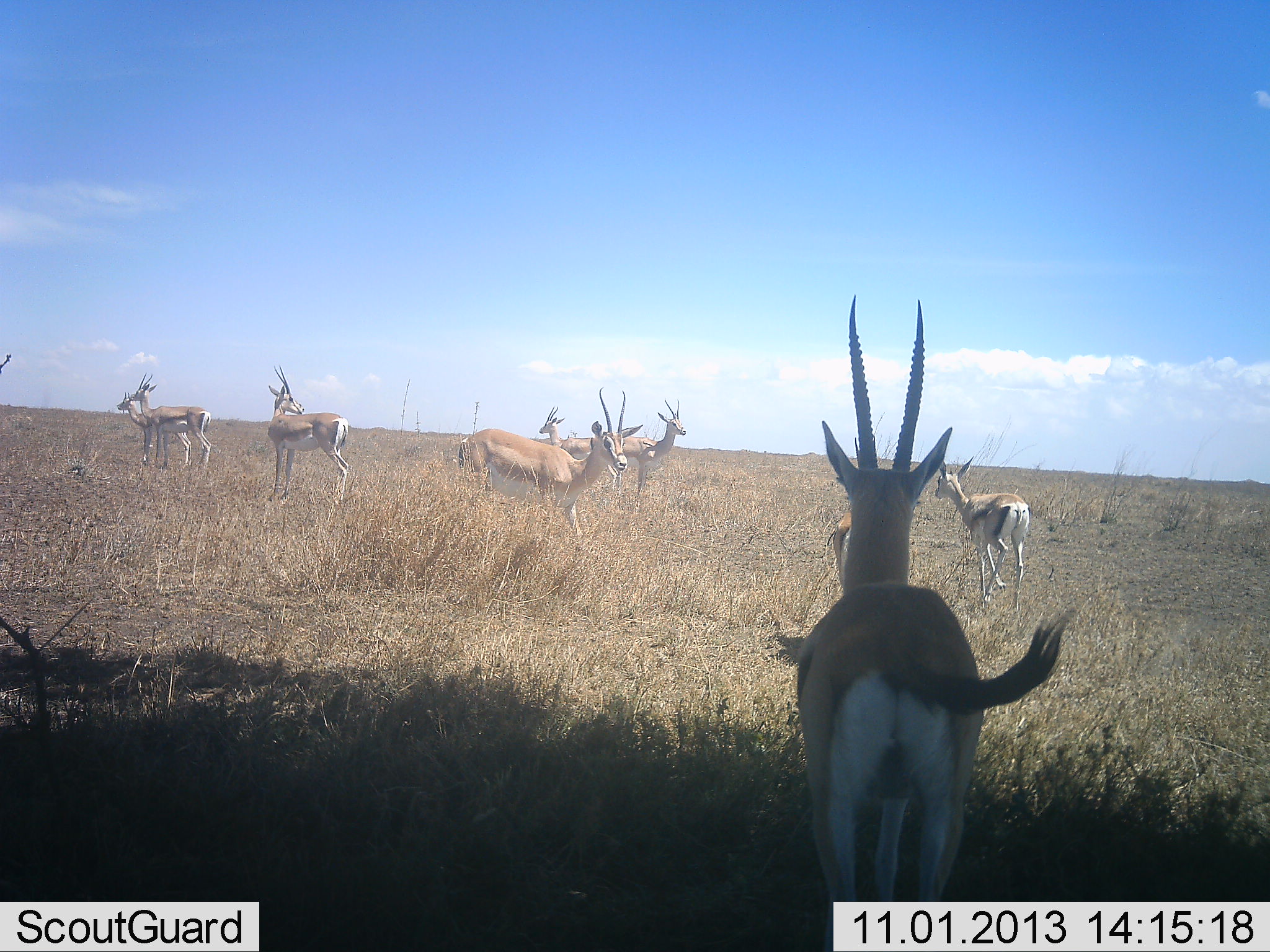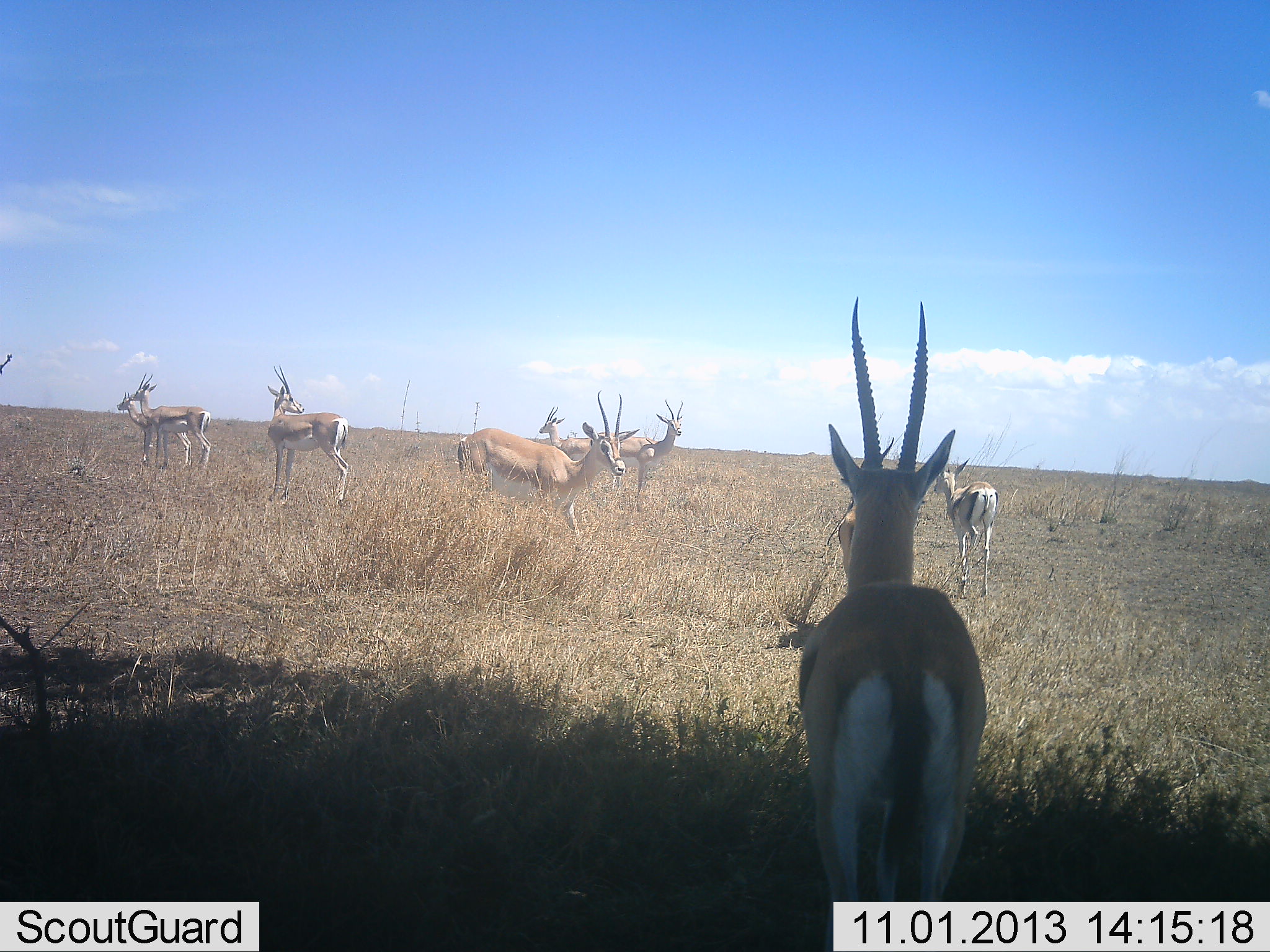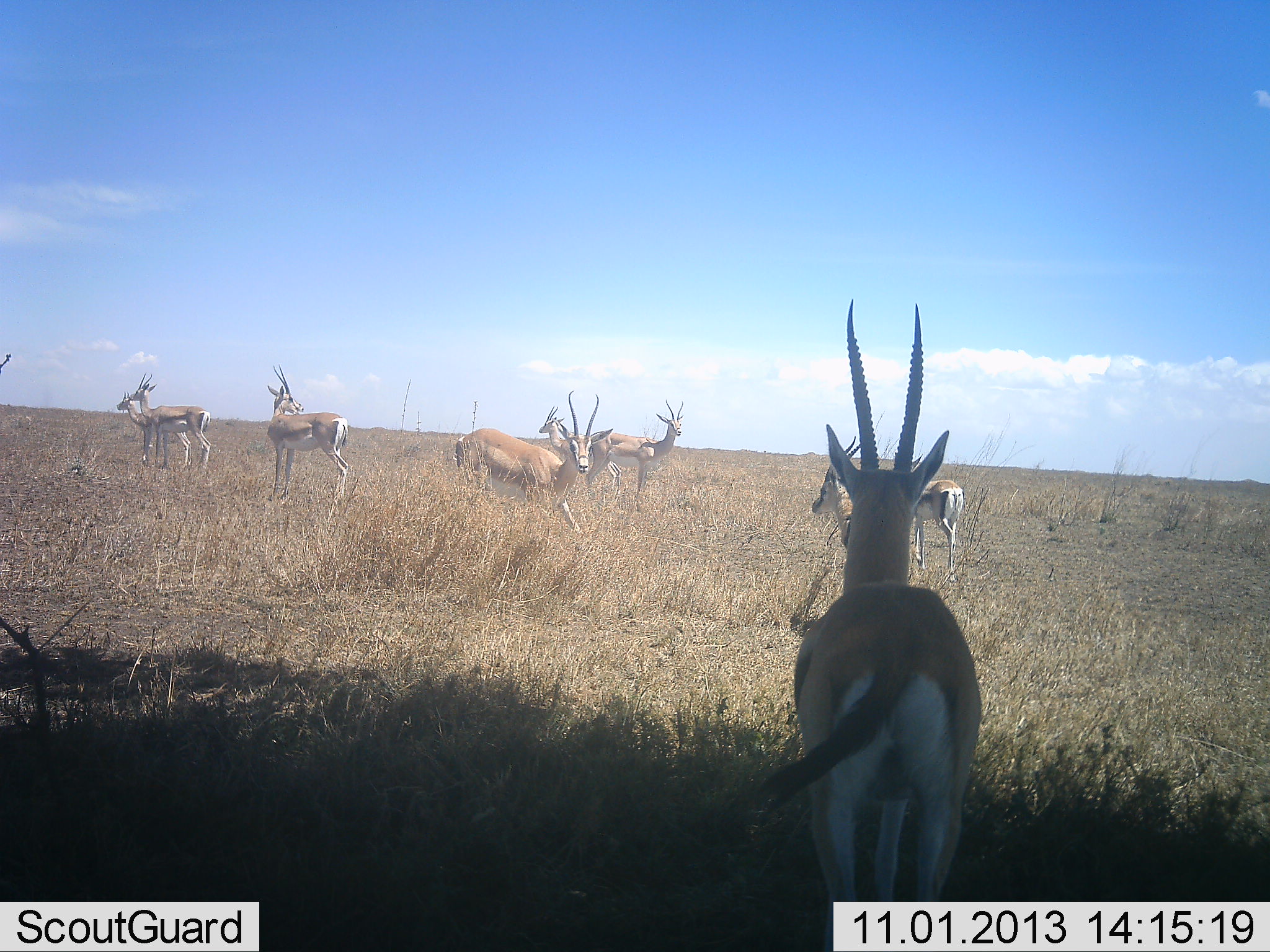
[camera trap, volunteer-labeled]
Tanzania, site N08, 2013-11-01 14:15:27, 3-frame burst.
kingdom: Animalia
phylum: Chordata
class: Mammalia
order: Artiodactyla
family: Bovidae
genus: Eudorcas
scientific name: Eudorcas thomsonii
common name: thomson's gazelle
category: gazellethomsons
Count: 8.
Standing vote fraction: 88%.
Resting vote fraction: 0%.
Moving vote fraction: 38%.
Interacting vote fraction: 6%.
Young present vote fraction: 0%.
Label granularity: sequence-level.